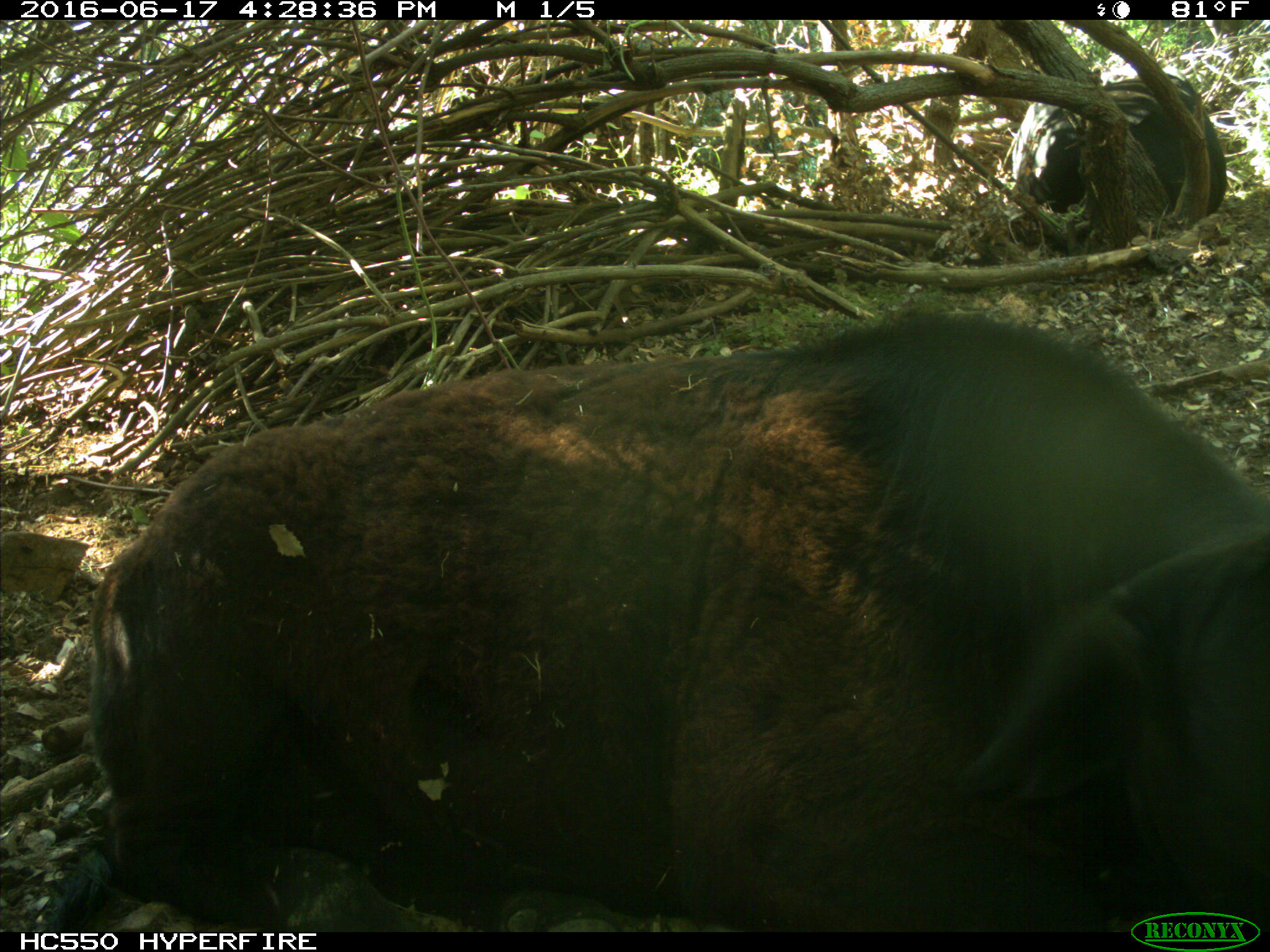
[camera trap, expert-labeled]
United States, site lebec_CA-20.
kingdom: Animalia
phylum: Chordata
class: Mammalia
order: Artiodactyla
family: Bovidae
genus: Bos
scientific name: Bos taurus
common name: domestic cow